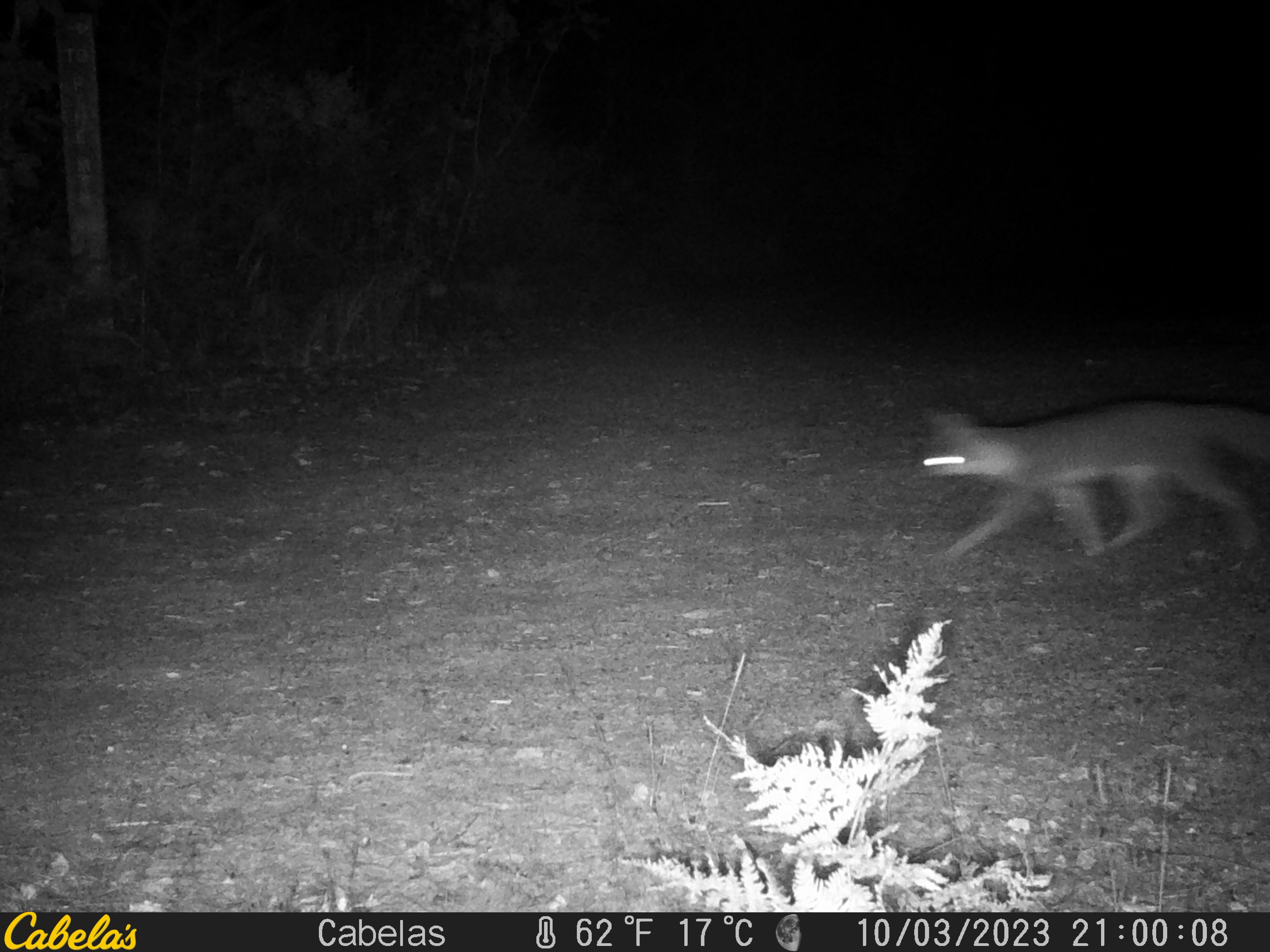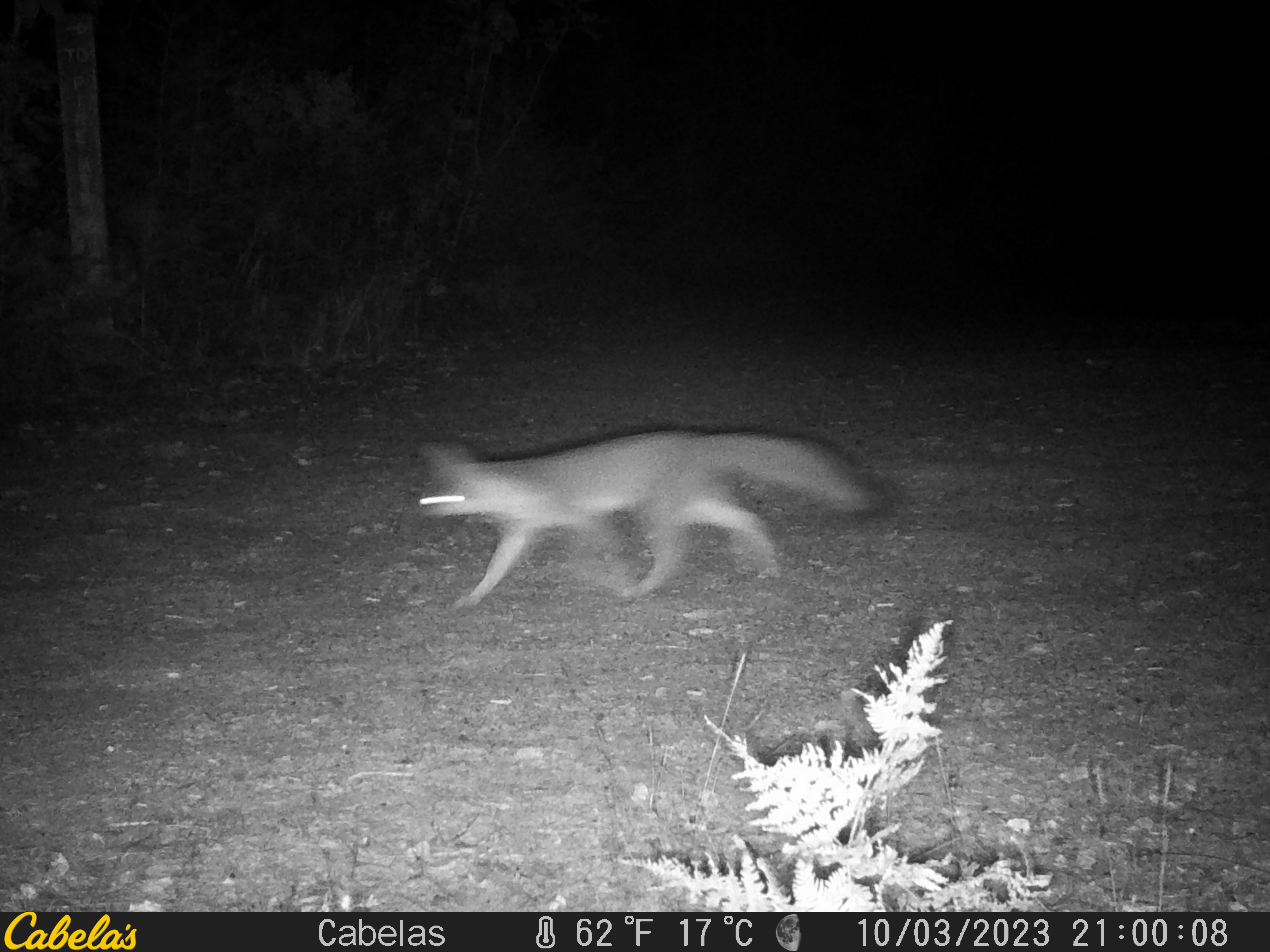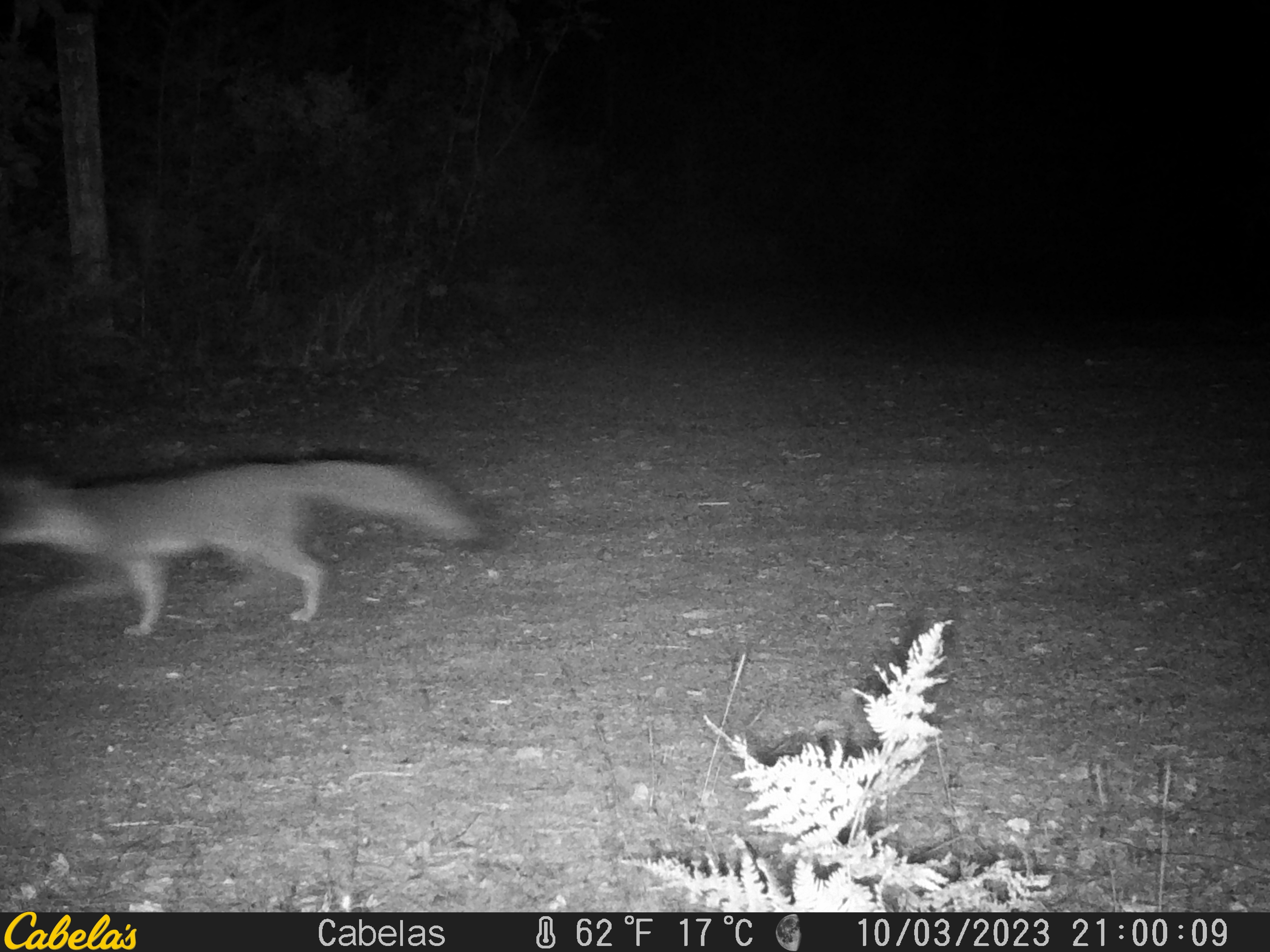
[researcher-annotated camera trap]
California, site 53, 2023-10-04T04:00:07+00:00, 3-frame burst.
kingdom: Animalia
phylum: Chordata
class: Mammalia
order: Carnivora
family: Canidae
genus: Urocyon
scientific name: Urocyon cinereoargenteus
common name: gray fox